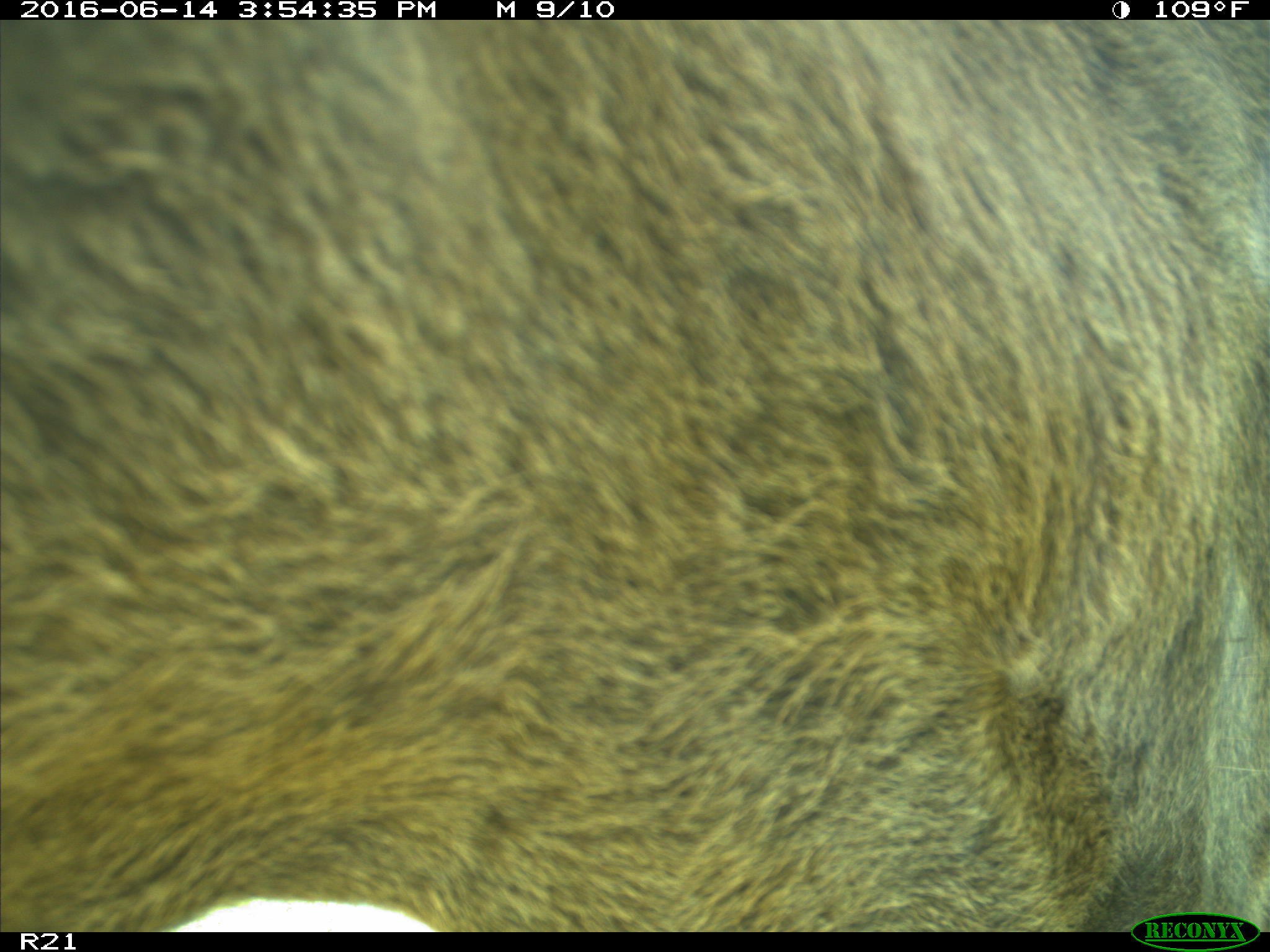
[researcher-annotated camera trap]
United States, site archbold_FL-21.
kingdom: Animalia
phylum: Chordata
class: Mammalia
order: Artiodactyla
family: Bovidae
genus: Bos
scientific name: Bos taurus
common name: domestic cow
Bos taurus (domestic cow).